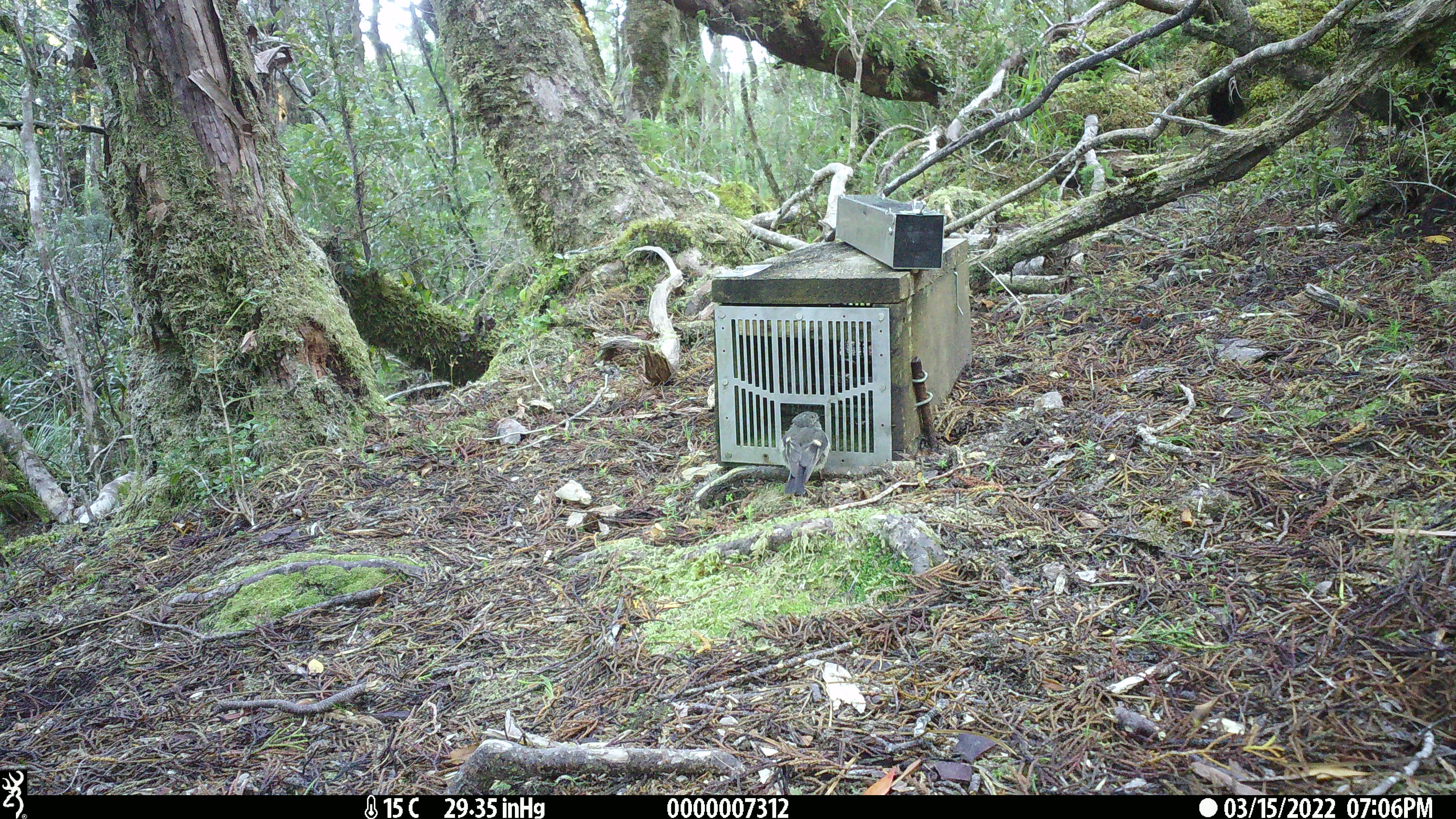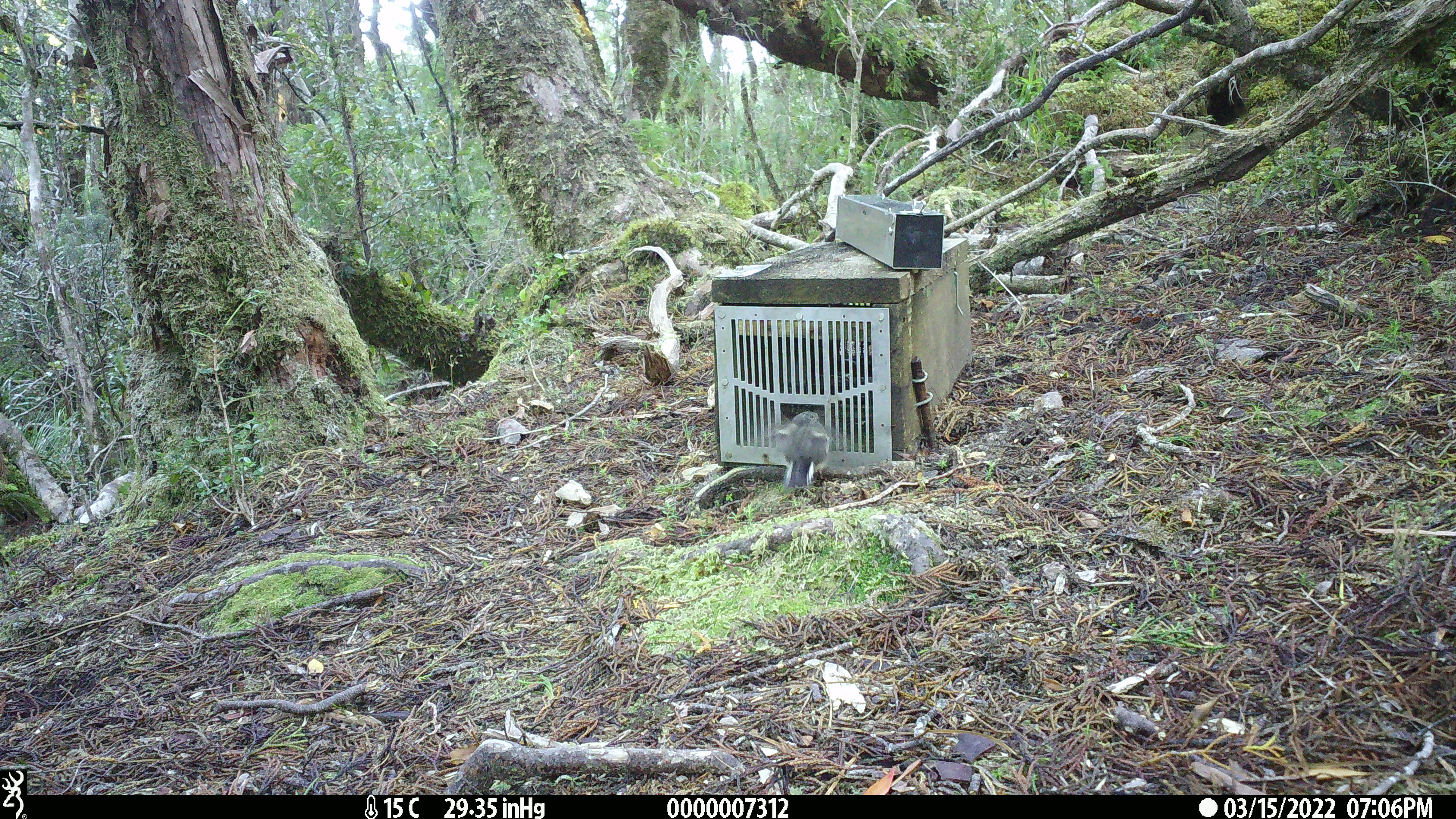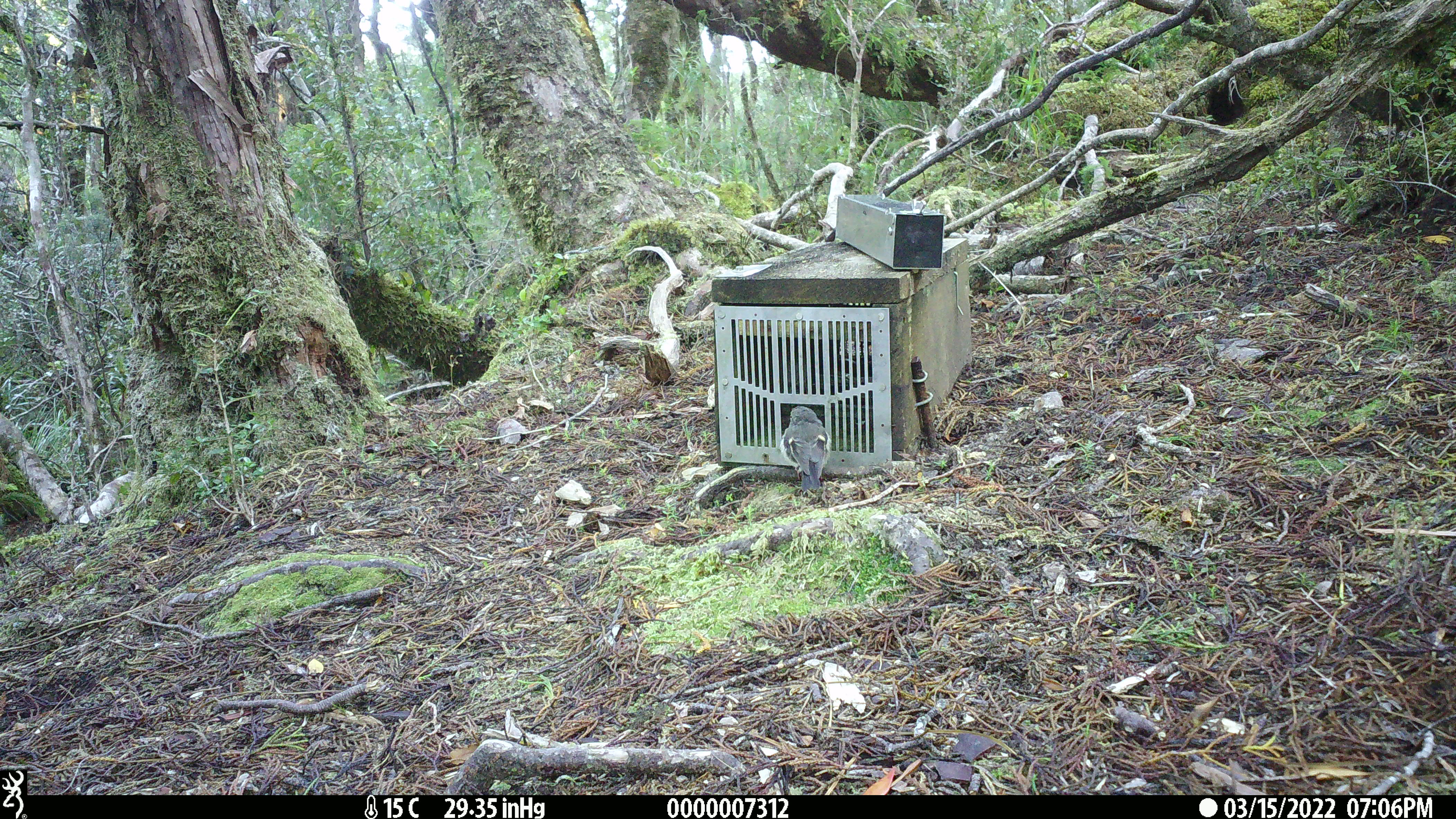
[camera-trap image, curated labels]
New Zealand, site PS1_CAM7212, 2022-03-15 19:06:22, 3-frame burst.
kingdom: Animalia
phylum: Chordata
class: Aves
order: Passeriformes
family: Petroicidae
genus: Petroica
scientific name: Petroica macrocephala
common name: tomtit